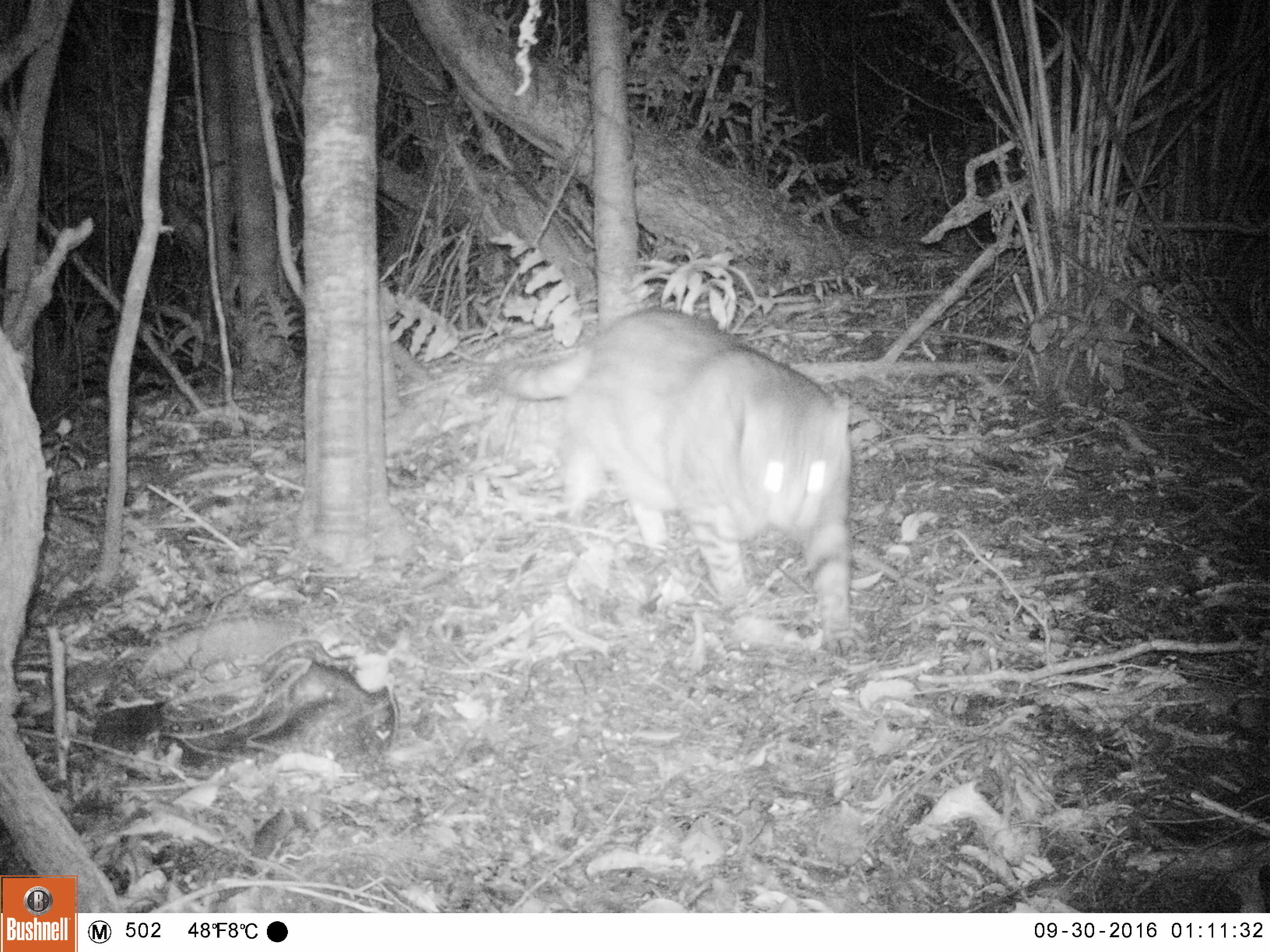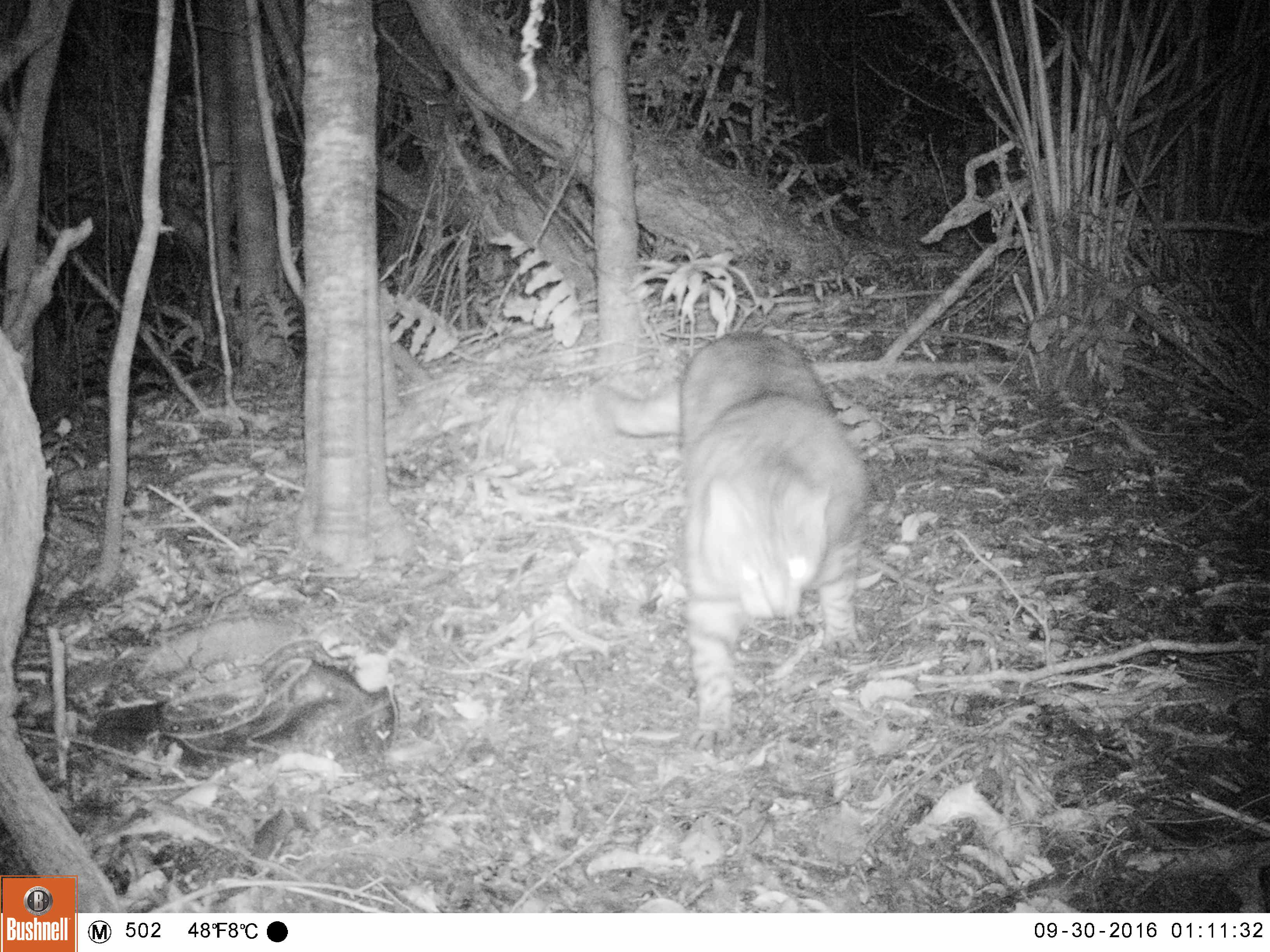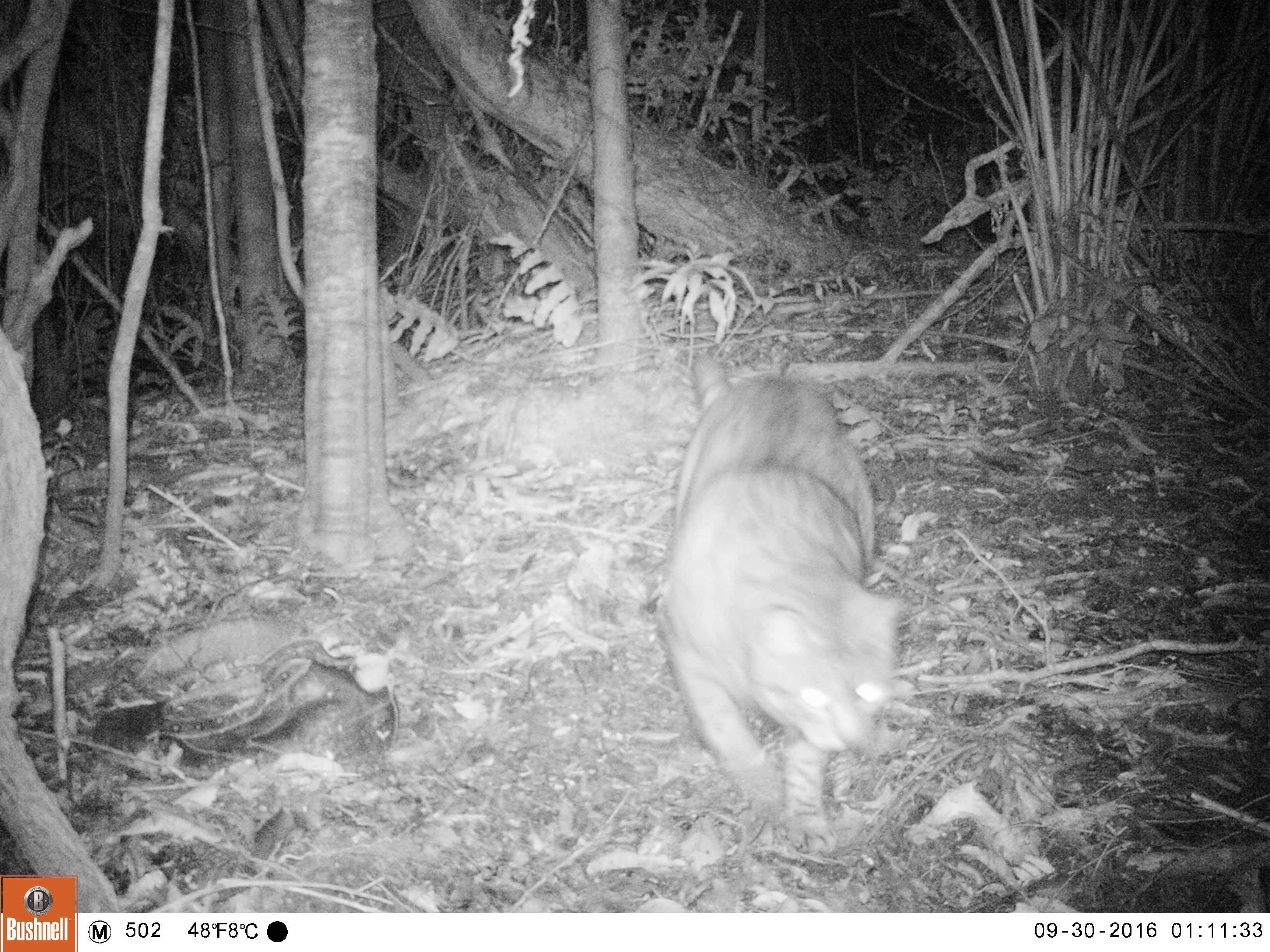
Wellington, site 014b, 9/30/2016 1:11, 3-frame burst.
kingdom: Animalia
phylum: Chordata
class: Mammalia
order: Carnivora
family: Felidae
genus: Felis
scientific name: Felis catus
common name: cat